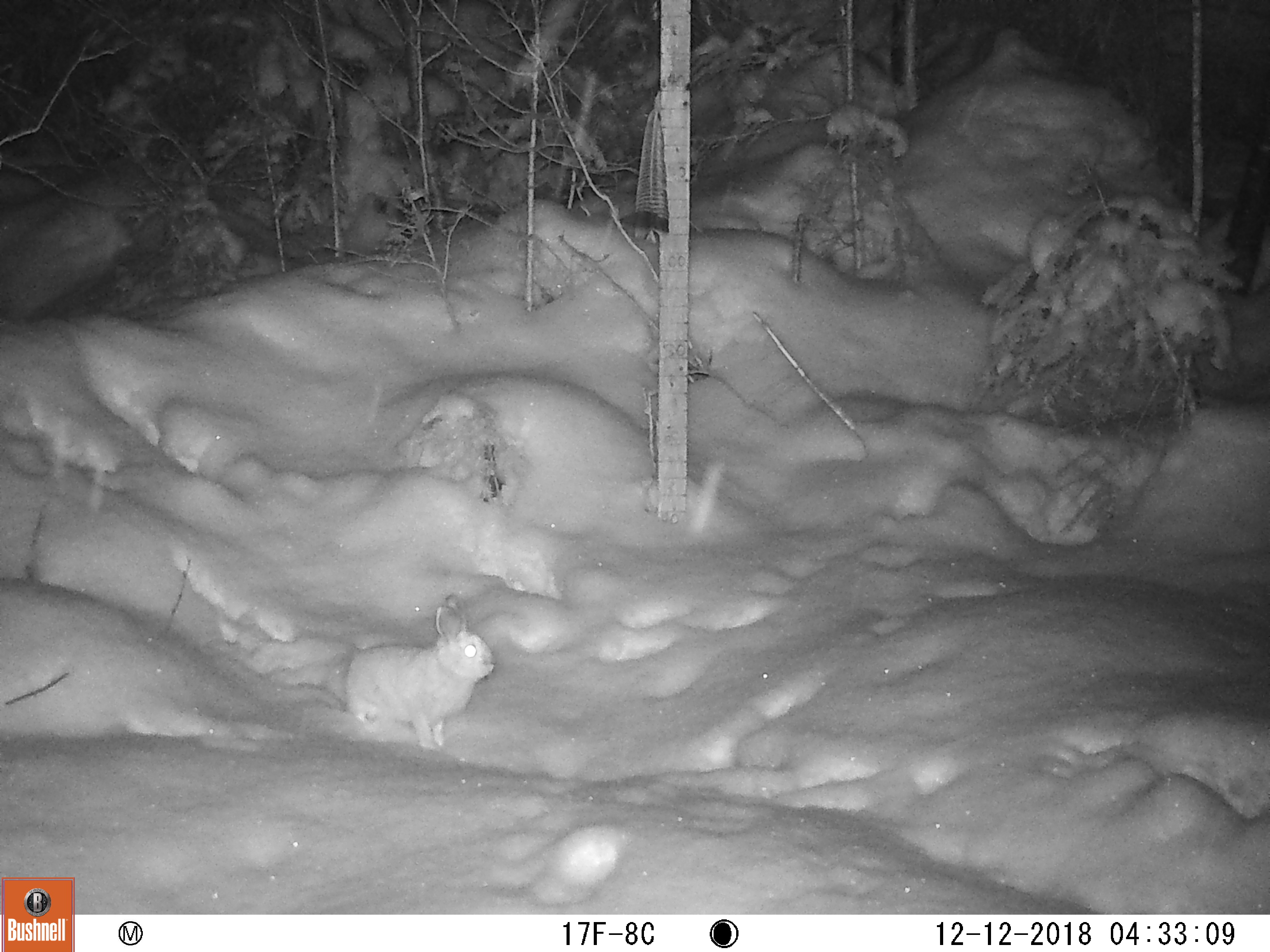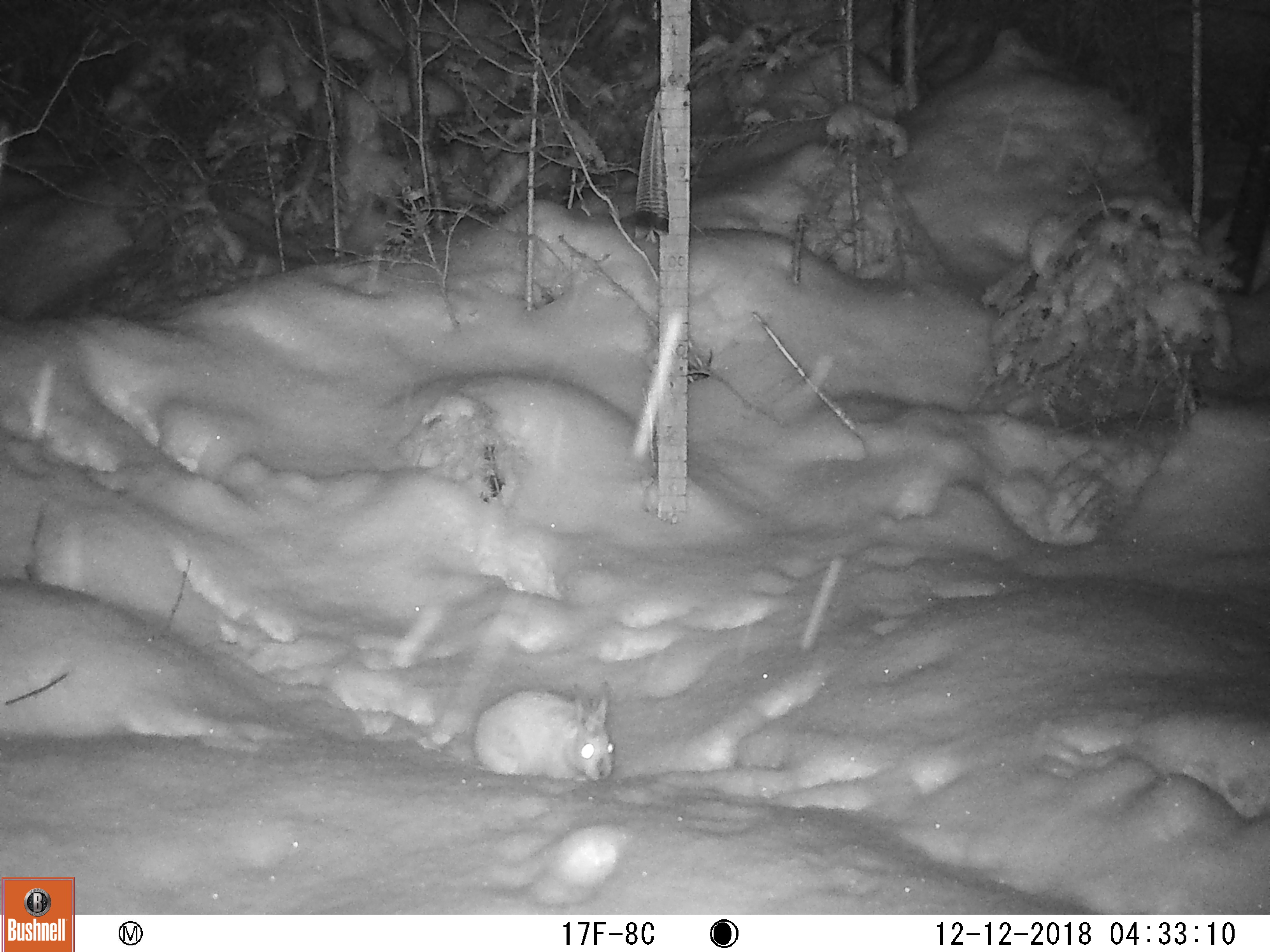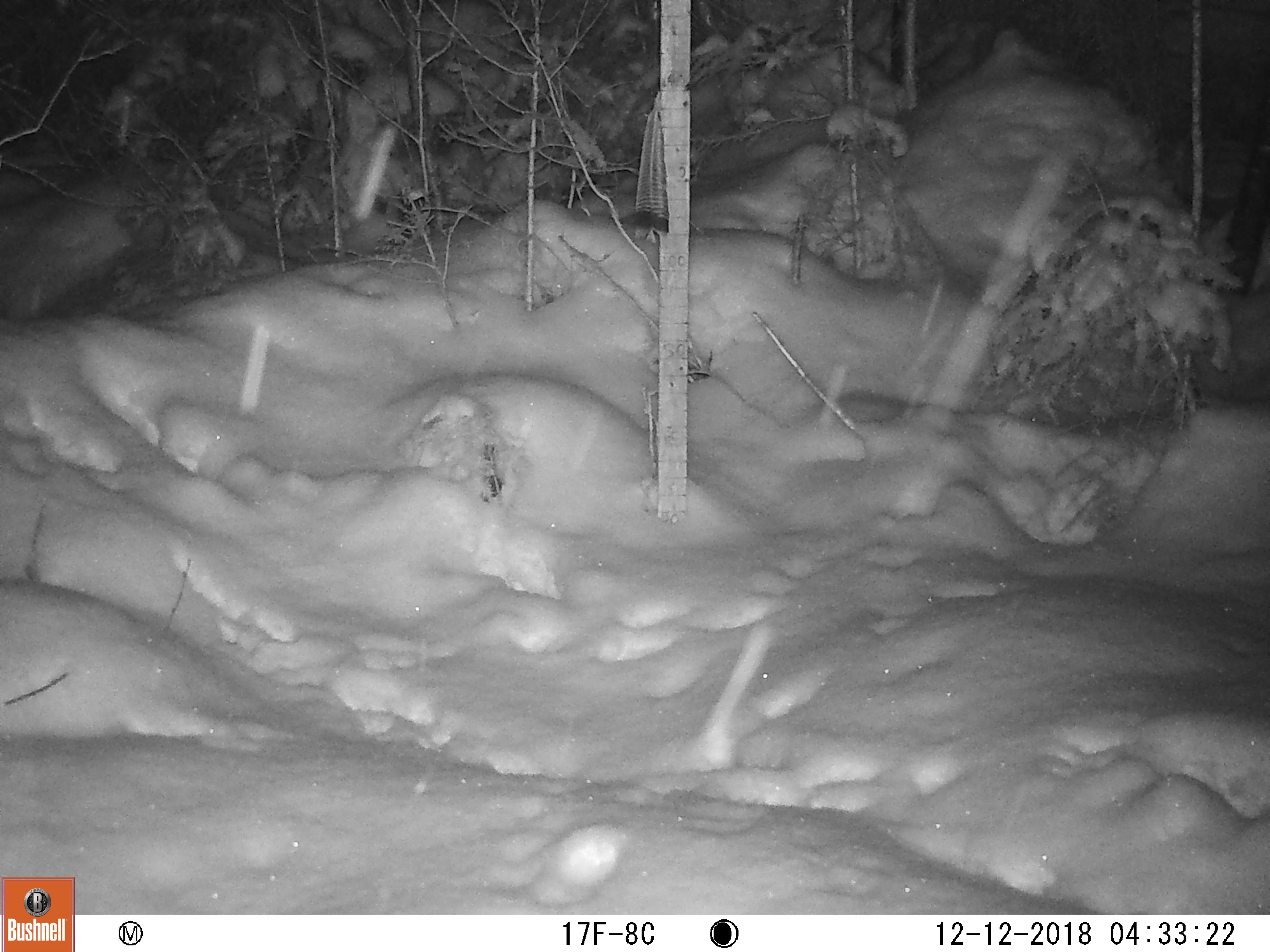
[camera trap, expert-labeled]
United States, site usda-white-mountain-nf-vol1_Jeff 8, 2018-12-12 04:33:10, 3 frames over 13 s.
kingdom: Animalia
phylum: Chordata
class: Mammalia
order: Lagomorpha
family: Leporidae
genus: Lepus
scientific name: Lepus americanus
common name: snowshoe hare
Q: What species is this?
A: Snowshoe hare (Lepus americanus).